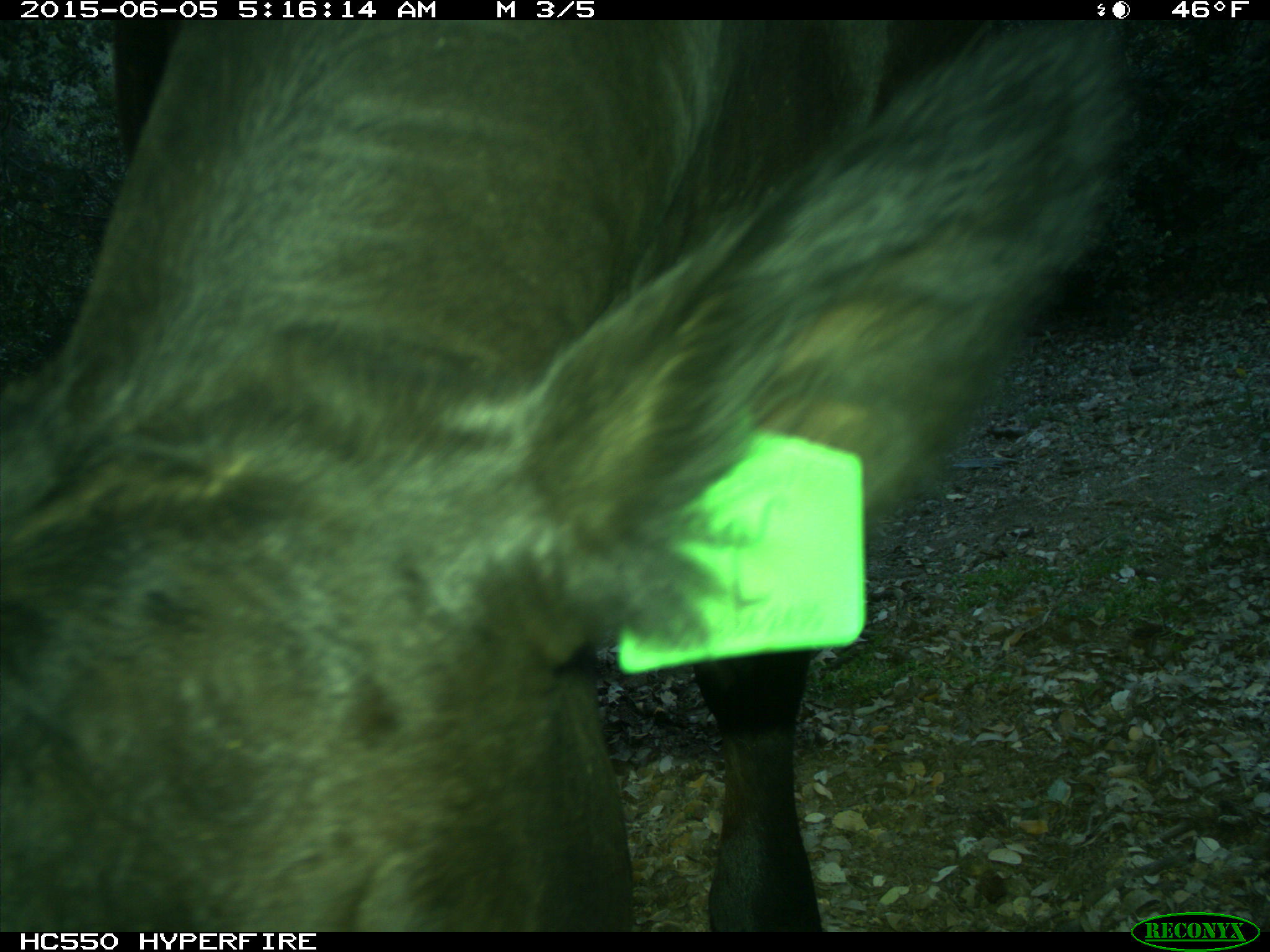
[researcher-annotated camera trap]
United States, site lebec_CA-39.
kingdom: Animalia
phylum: Chordata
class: Mammalia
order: Artiodactyla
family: Bovidae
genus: Bos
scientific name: Bos taurus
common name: domestic cow